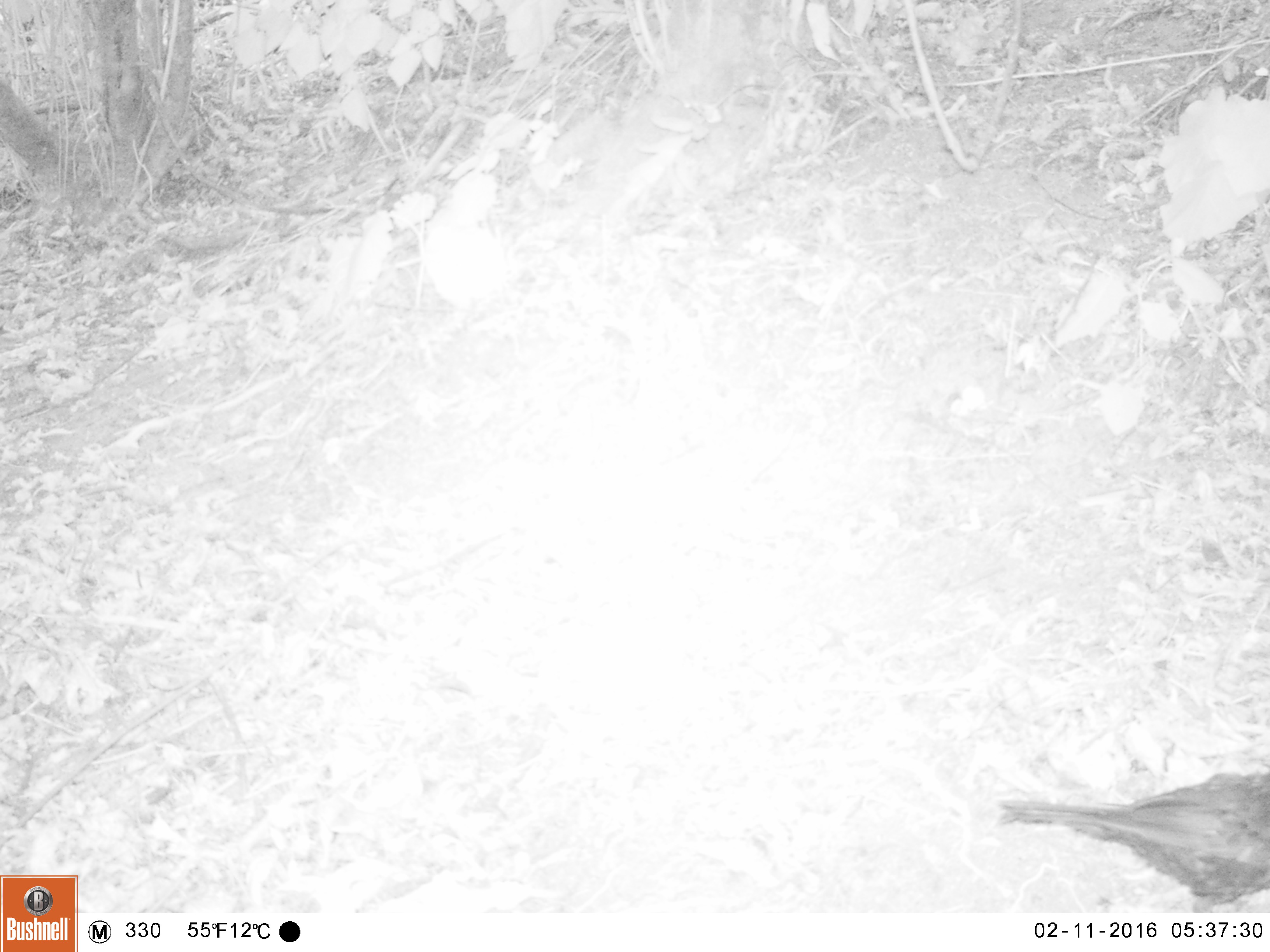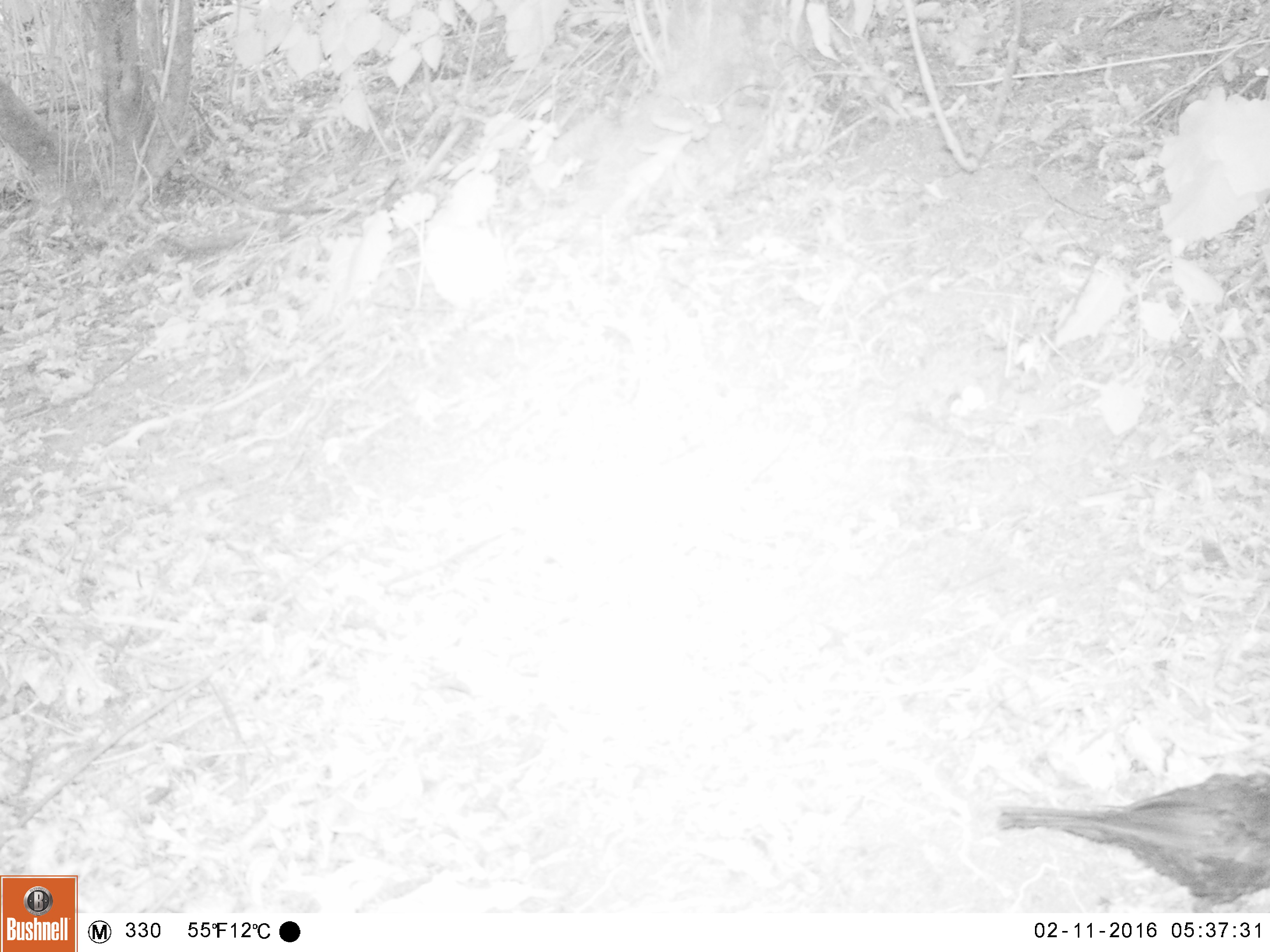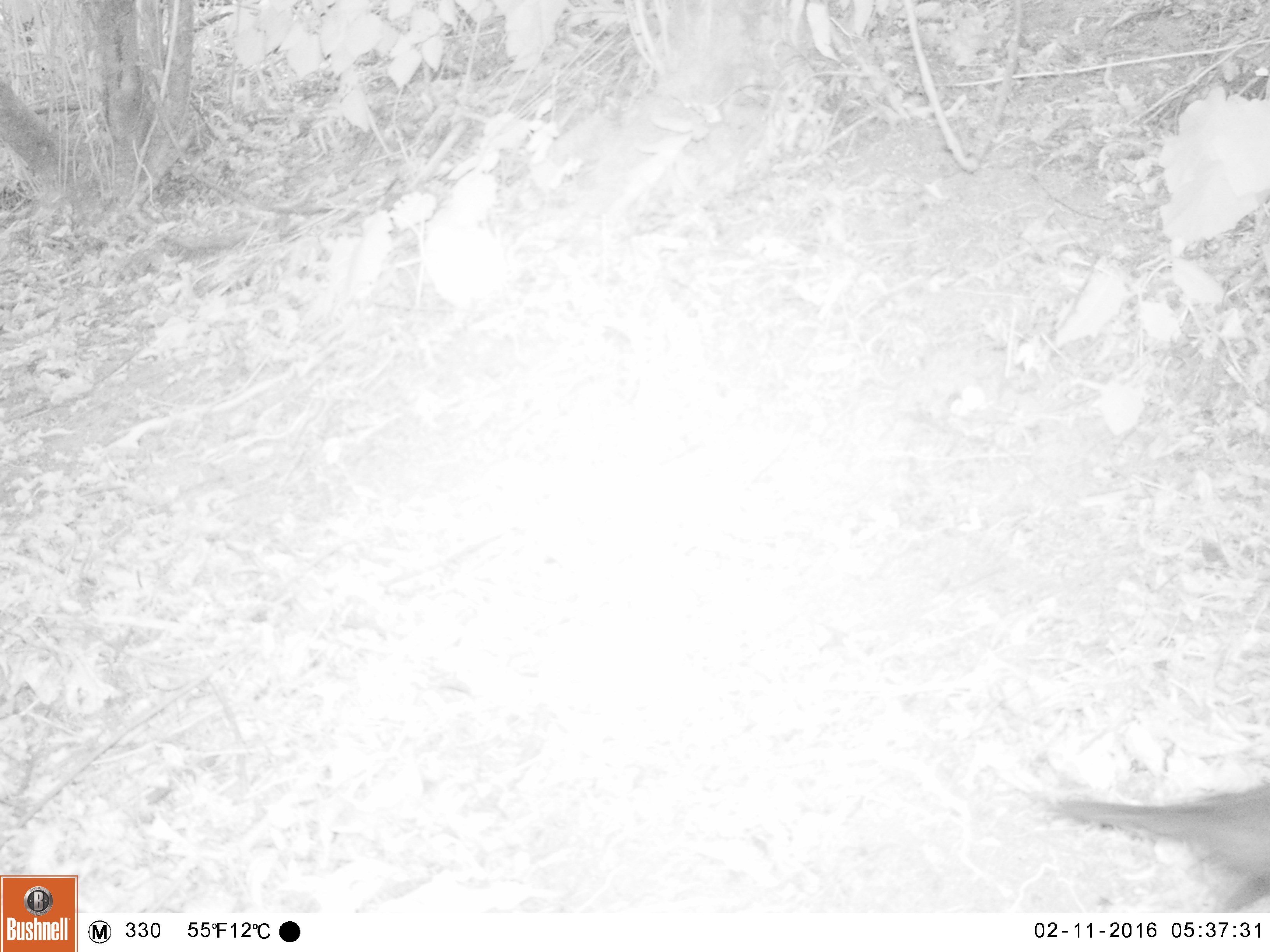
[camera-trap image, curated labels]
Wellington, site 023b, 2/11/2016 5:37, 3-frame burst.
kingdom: Animalia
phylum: Chordata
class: Aves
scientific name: Aves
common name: bird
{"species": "bird (Aves)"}